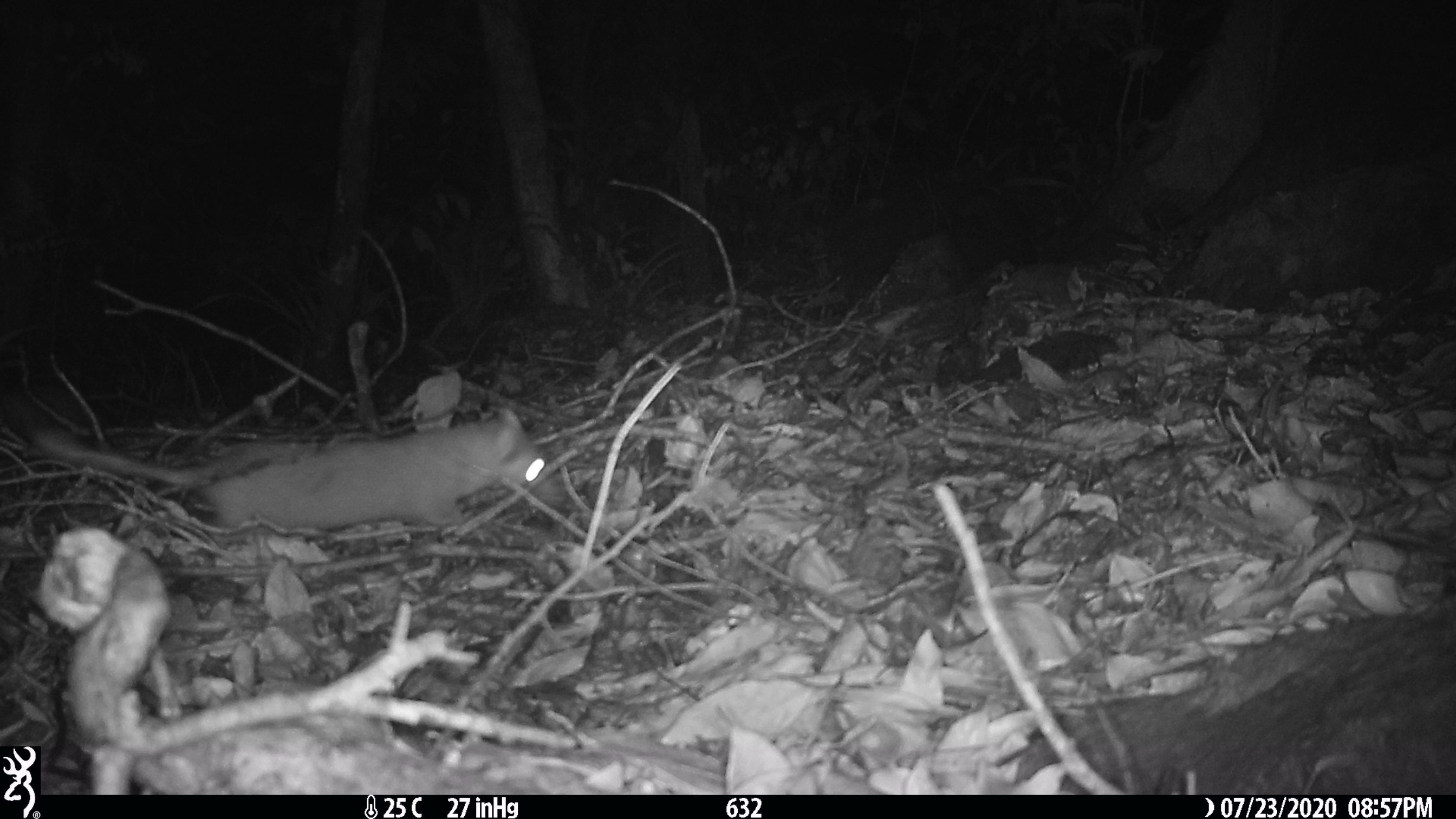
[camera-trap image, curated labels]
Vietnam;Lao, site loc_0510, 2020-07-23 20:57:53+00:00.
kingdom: Animalia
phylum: Chordata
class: Mammalia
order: Carnivora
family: Mustelidae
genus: Melogale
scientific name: Melogale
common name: ferret badger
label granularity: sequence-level